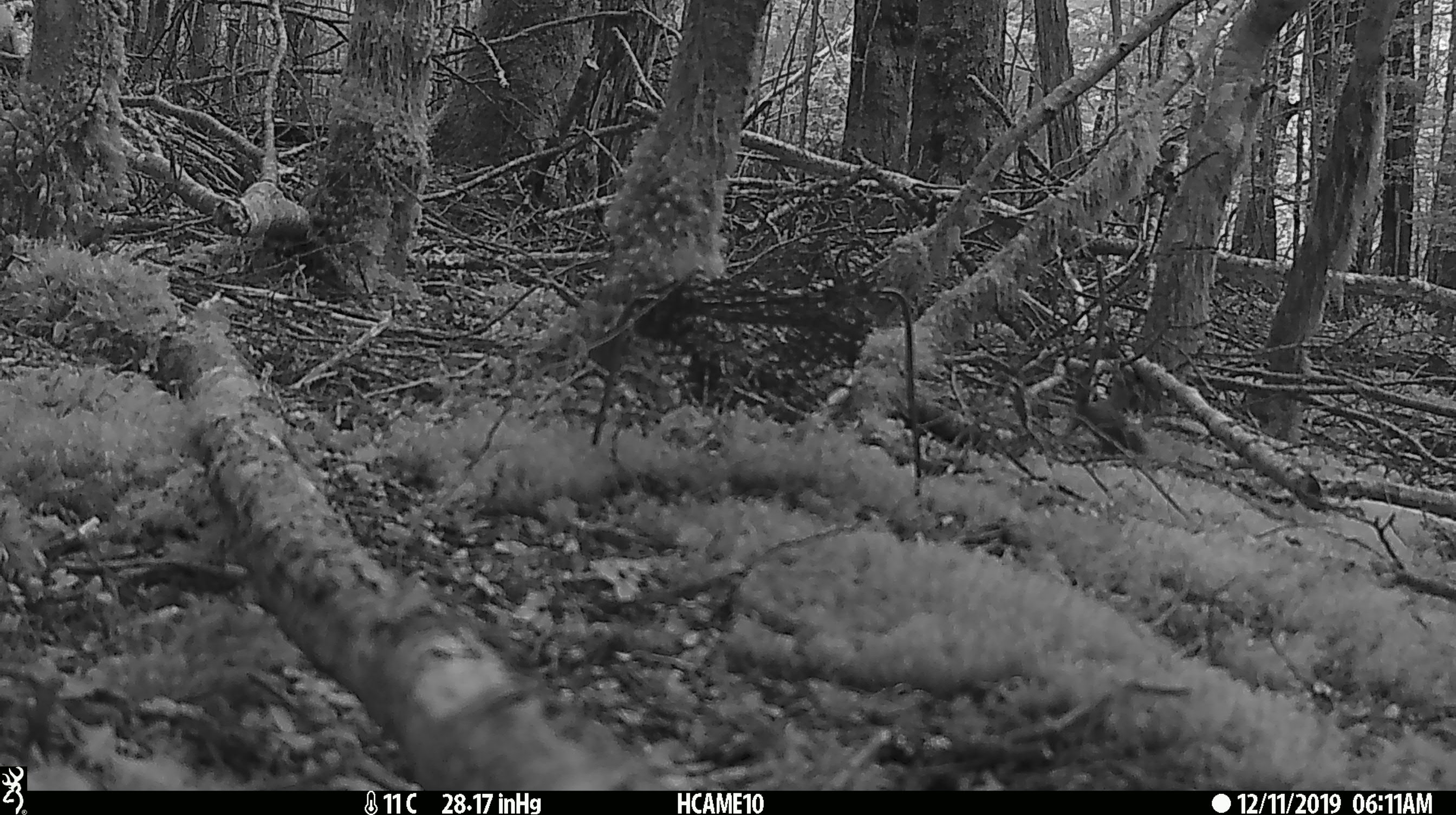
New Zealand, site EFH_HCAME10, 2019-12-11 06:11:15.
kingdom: Animalia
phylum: Chordata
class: Mammalia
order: Rodentia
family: Muridae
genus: Mus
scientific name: Mus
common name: mouse